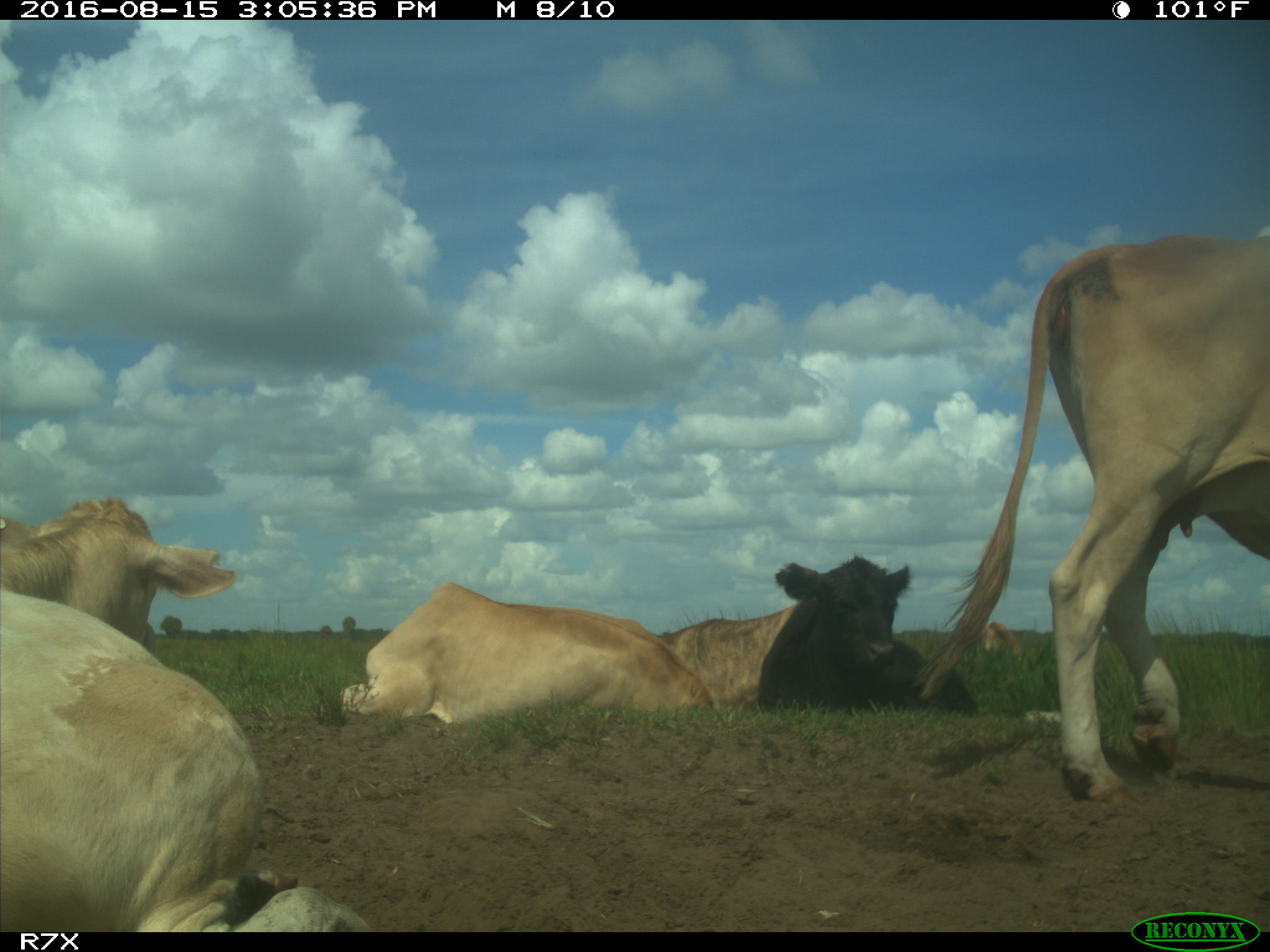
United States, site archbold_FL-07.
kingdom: Animalia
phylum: Chordata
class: Mammalia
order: Artiodactyla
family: Bovidae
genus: Bos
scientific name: Bos taurus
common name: domestic cow